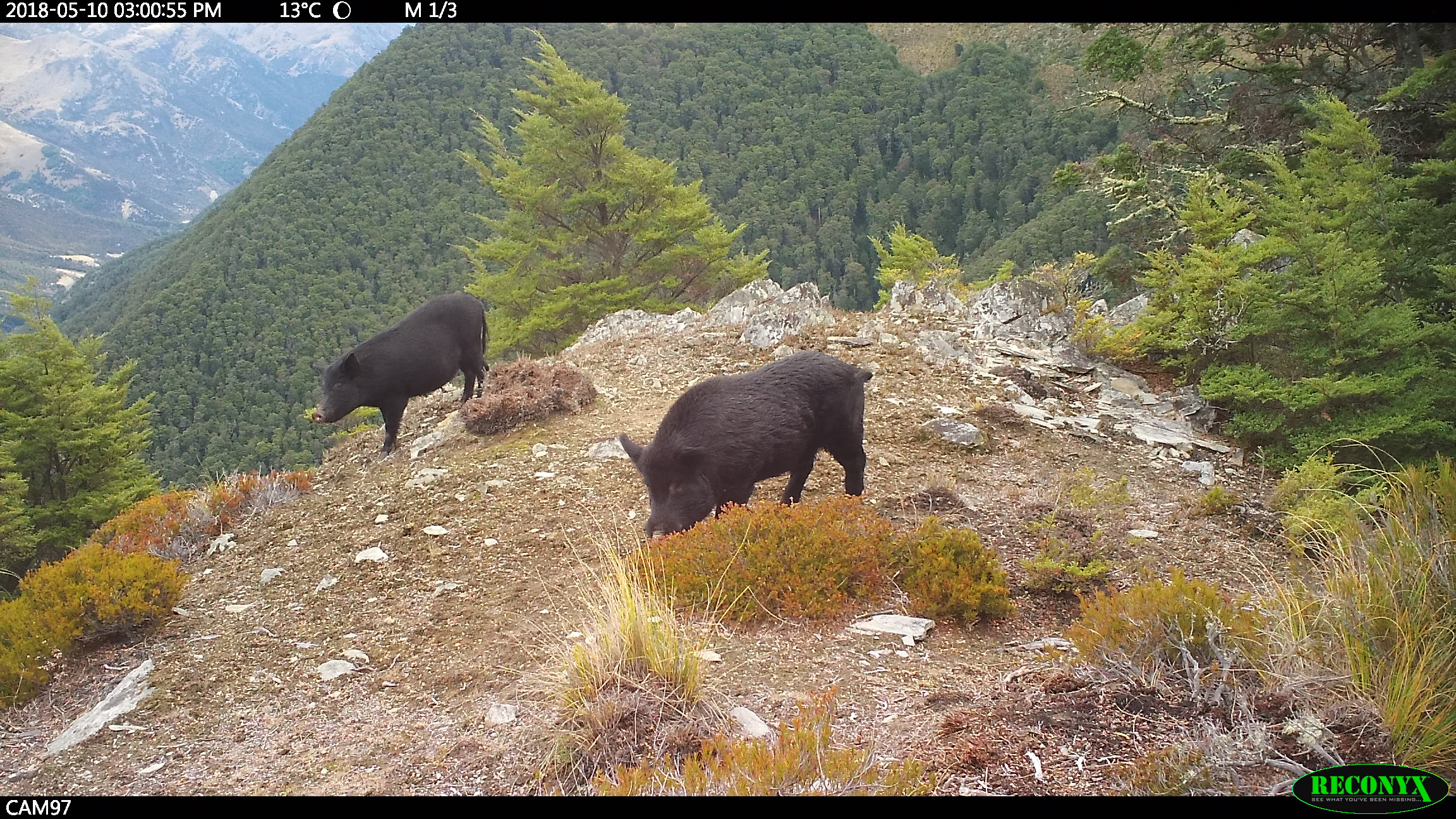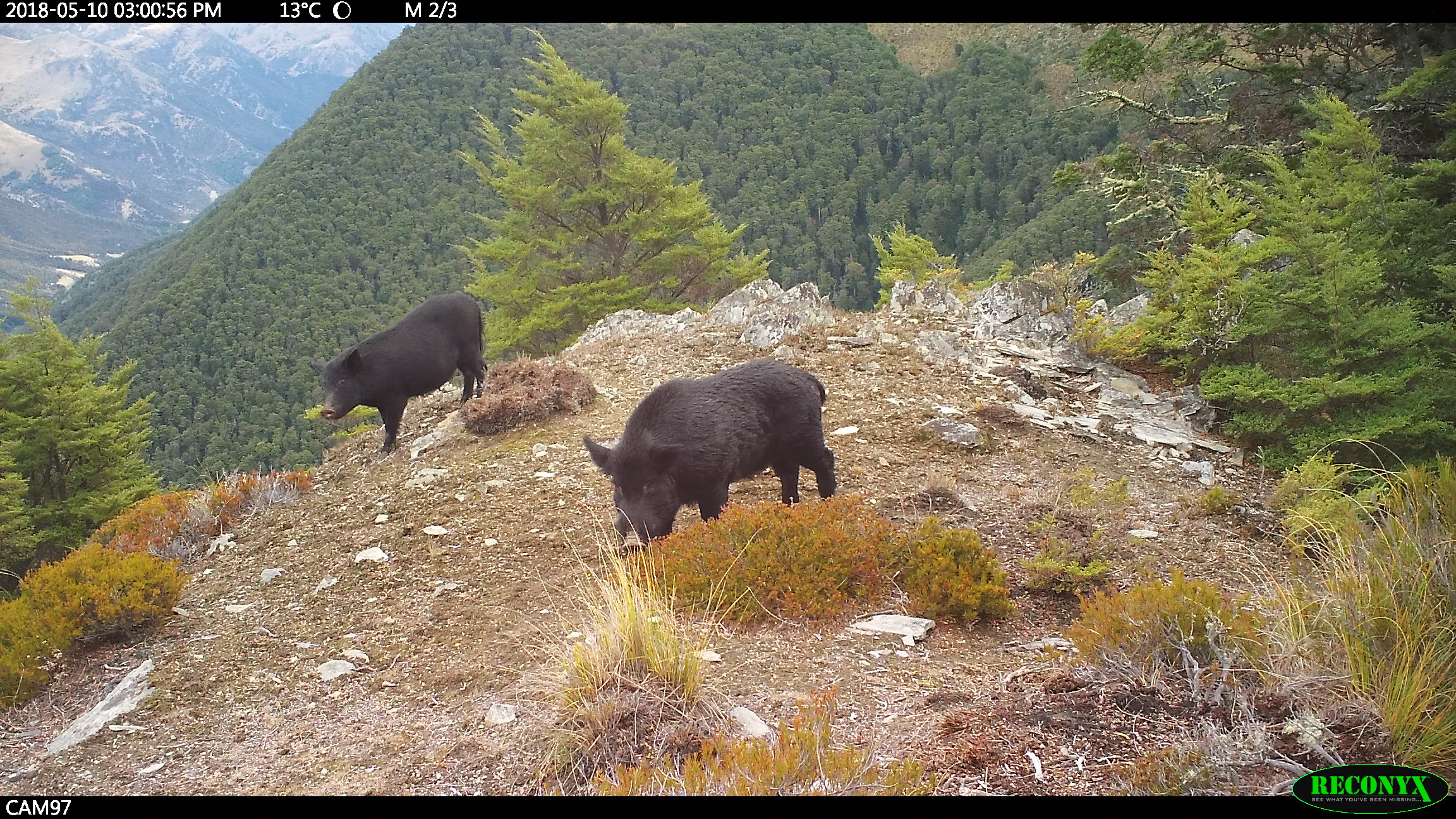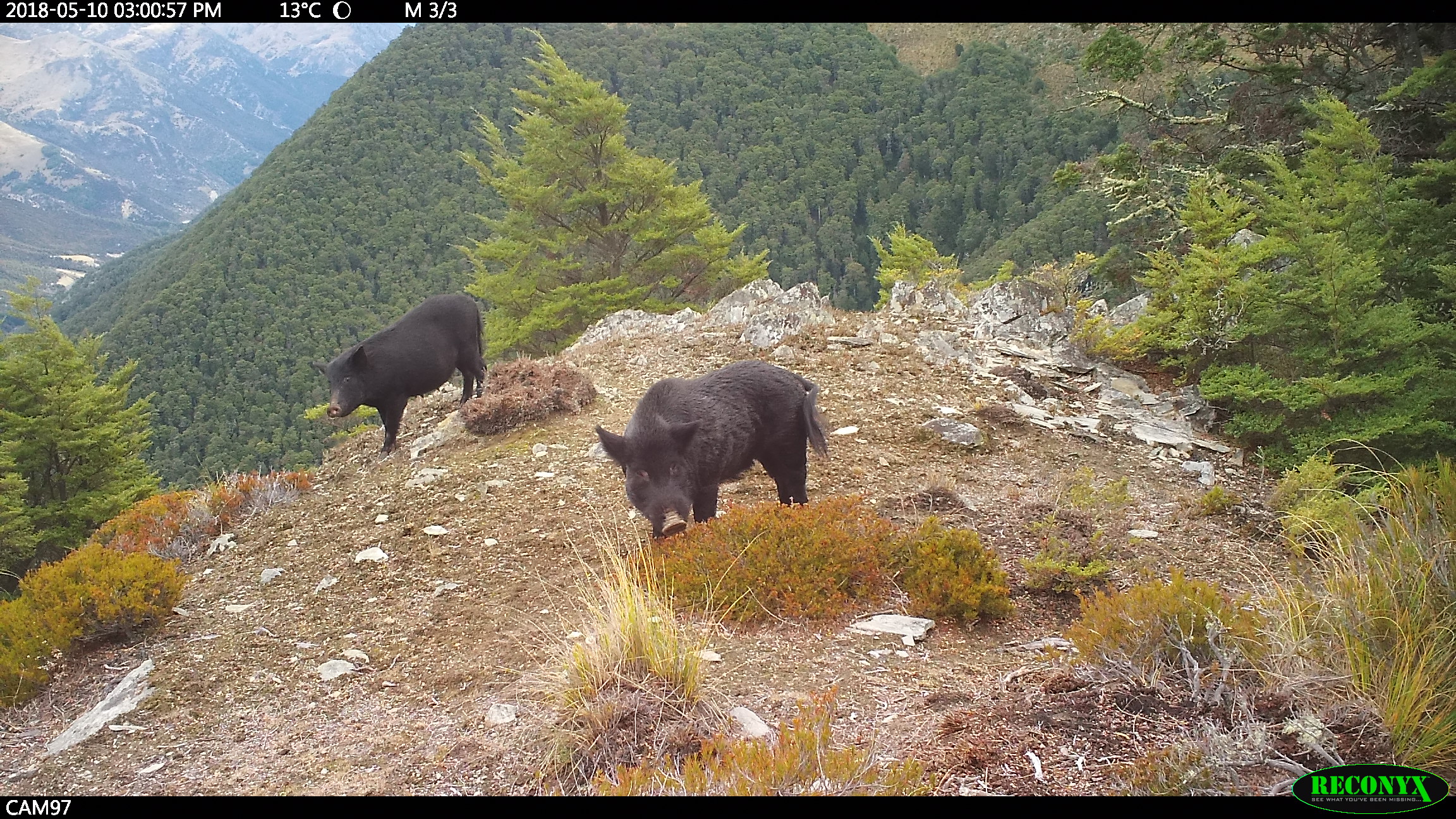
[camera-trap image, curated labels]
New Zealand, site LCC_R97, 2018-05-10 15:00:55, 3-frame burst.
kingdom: Animalia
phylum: Chordata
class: Mammalia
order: Artiodactyla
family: Suidae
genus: Sus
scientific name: Sus scrofa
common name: pig